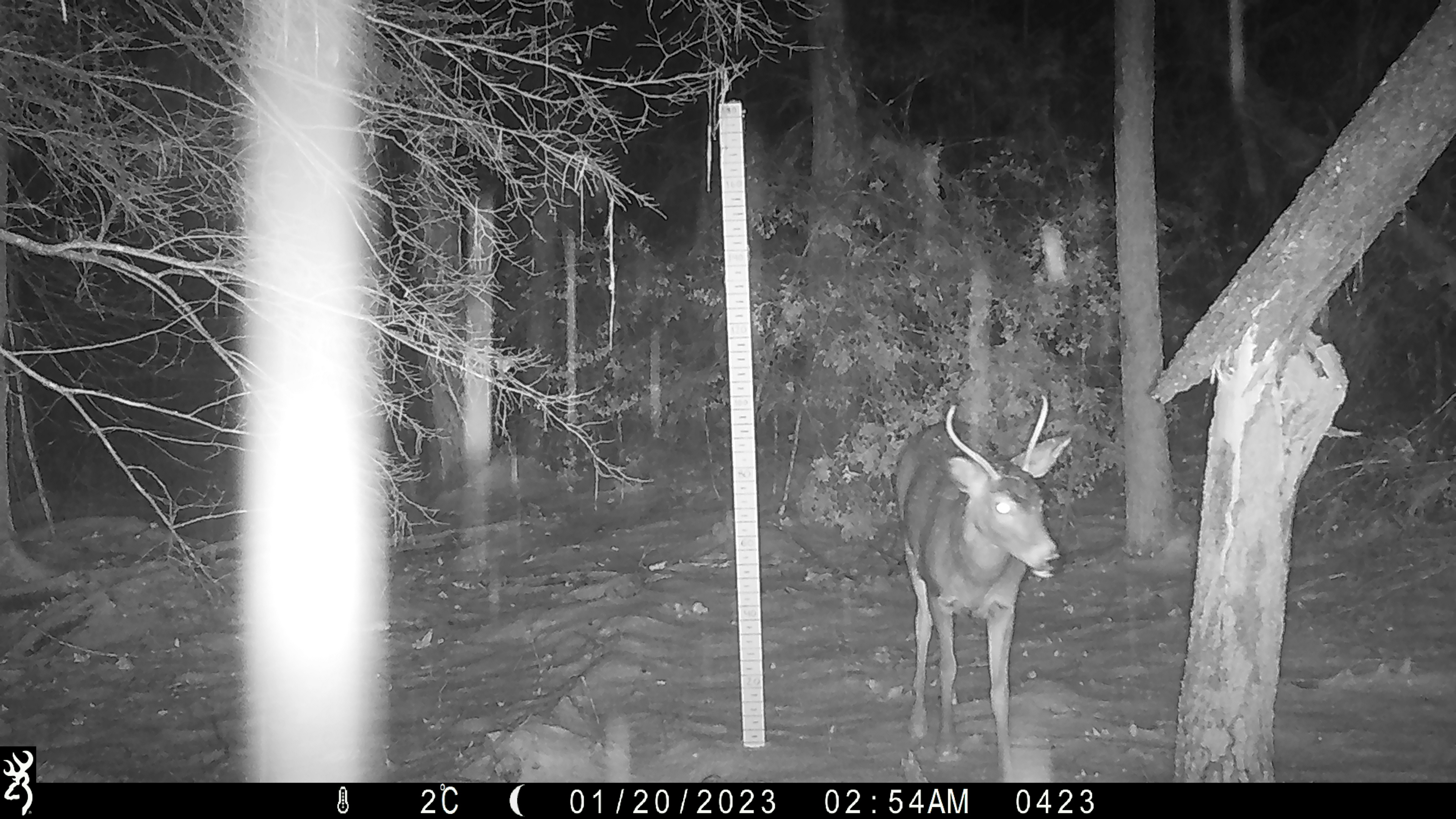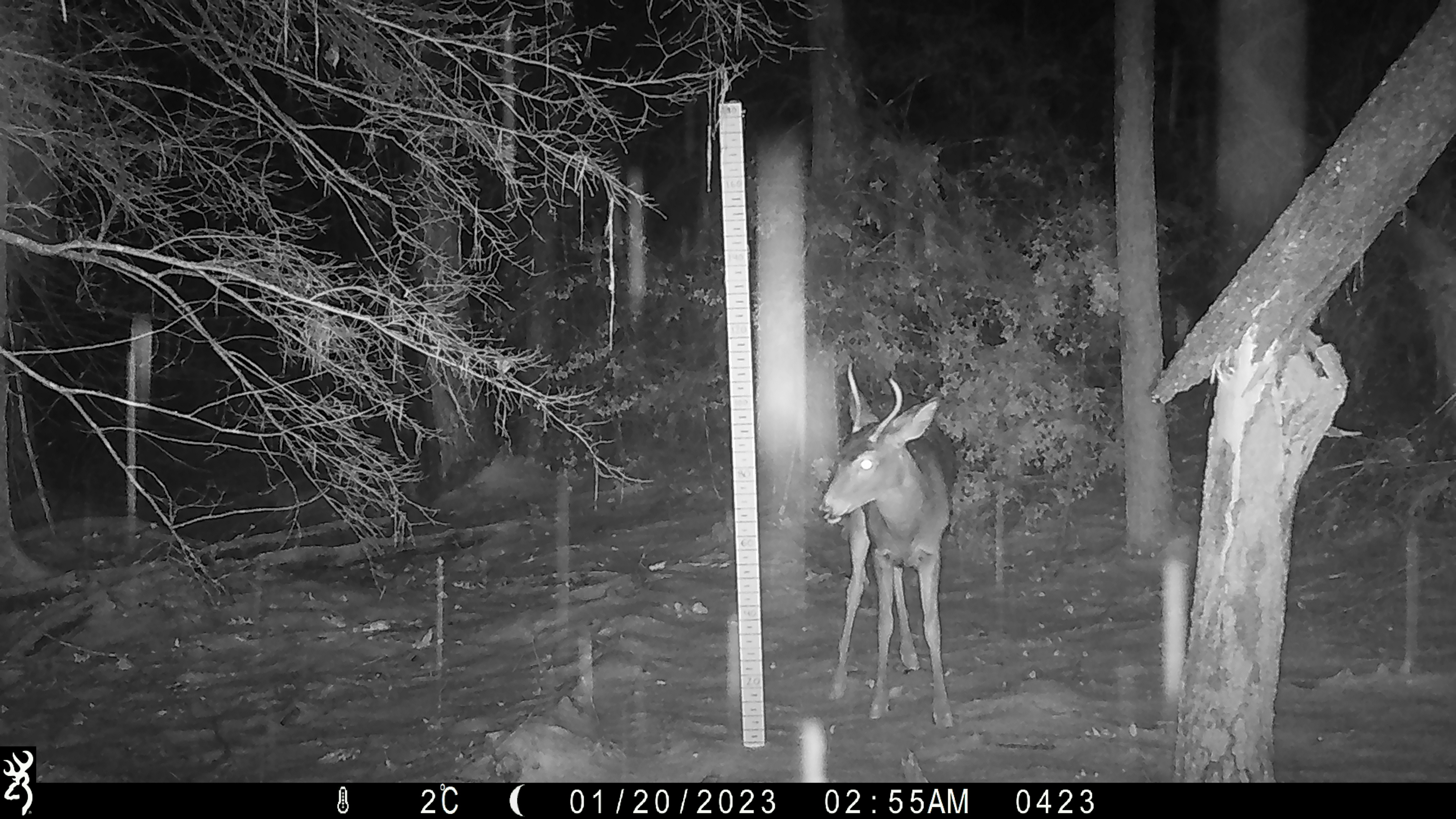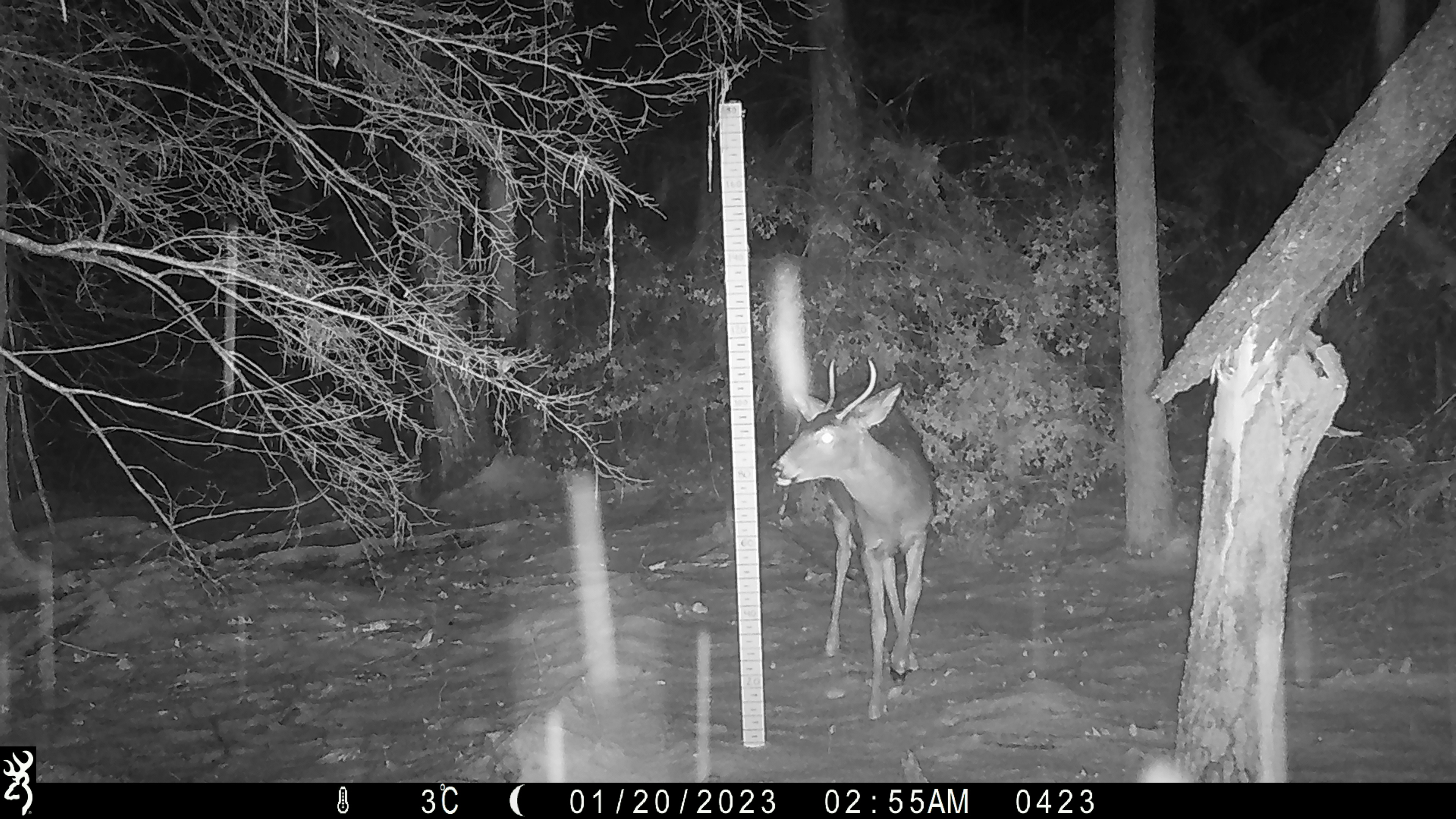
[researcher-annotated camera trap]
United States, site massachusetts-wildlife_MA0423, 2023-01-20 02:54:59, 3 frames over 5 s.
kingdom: Animalia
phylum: Chordata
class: Mammalia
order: Artiodactyla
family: Cervidae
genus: Odocoileus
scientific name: Odocoileus virginianus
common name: white-tailed deer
White-tailed deer (Odocoileus virginianus).